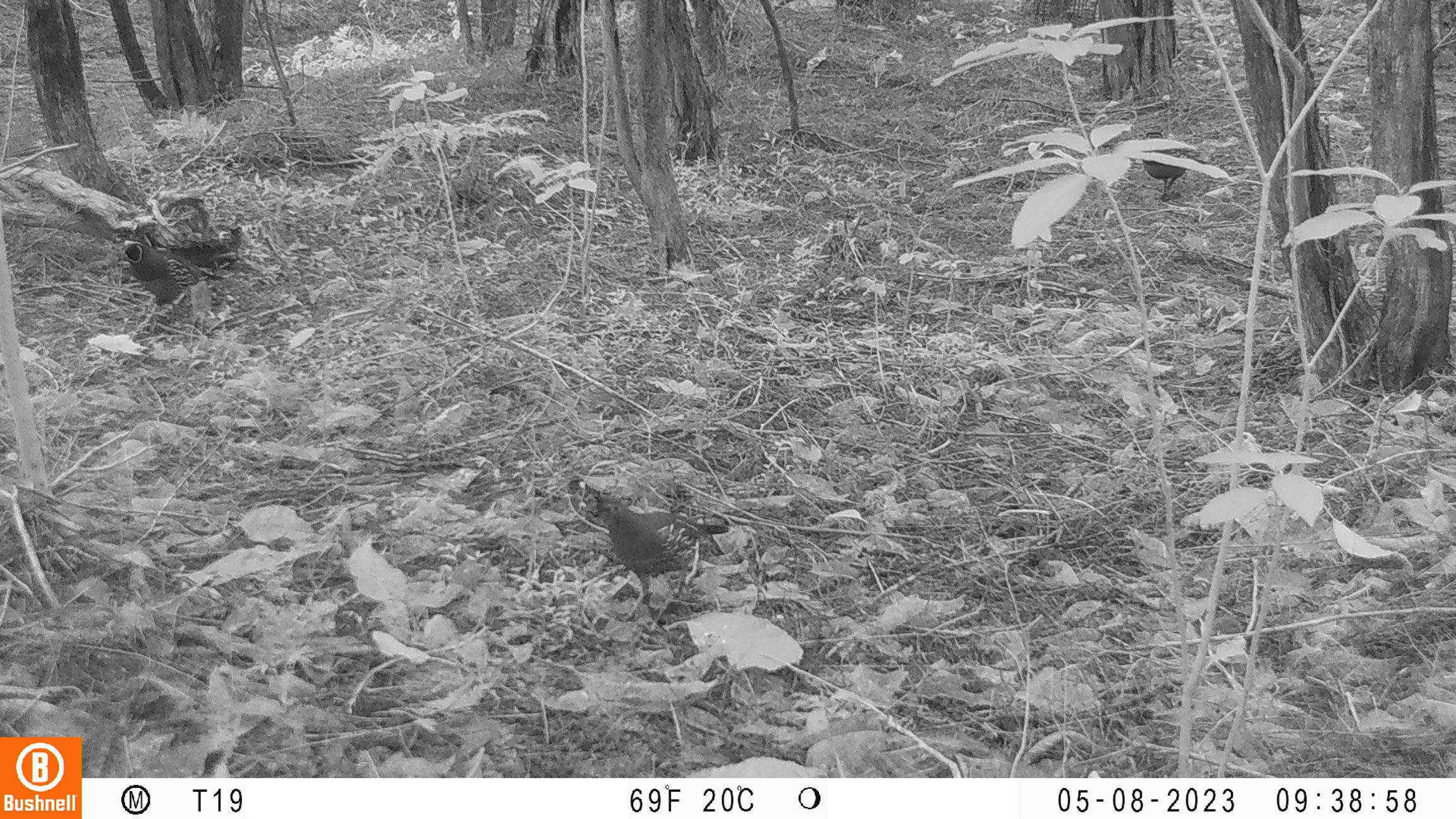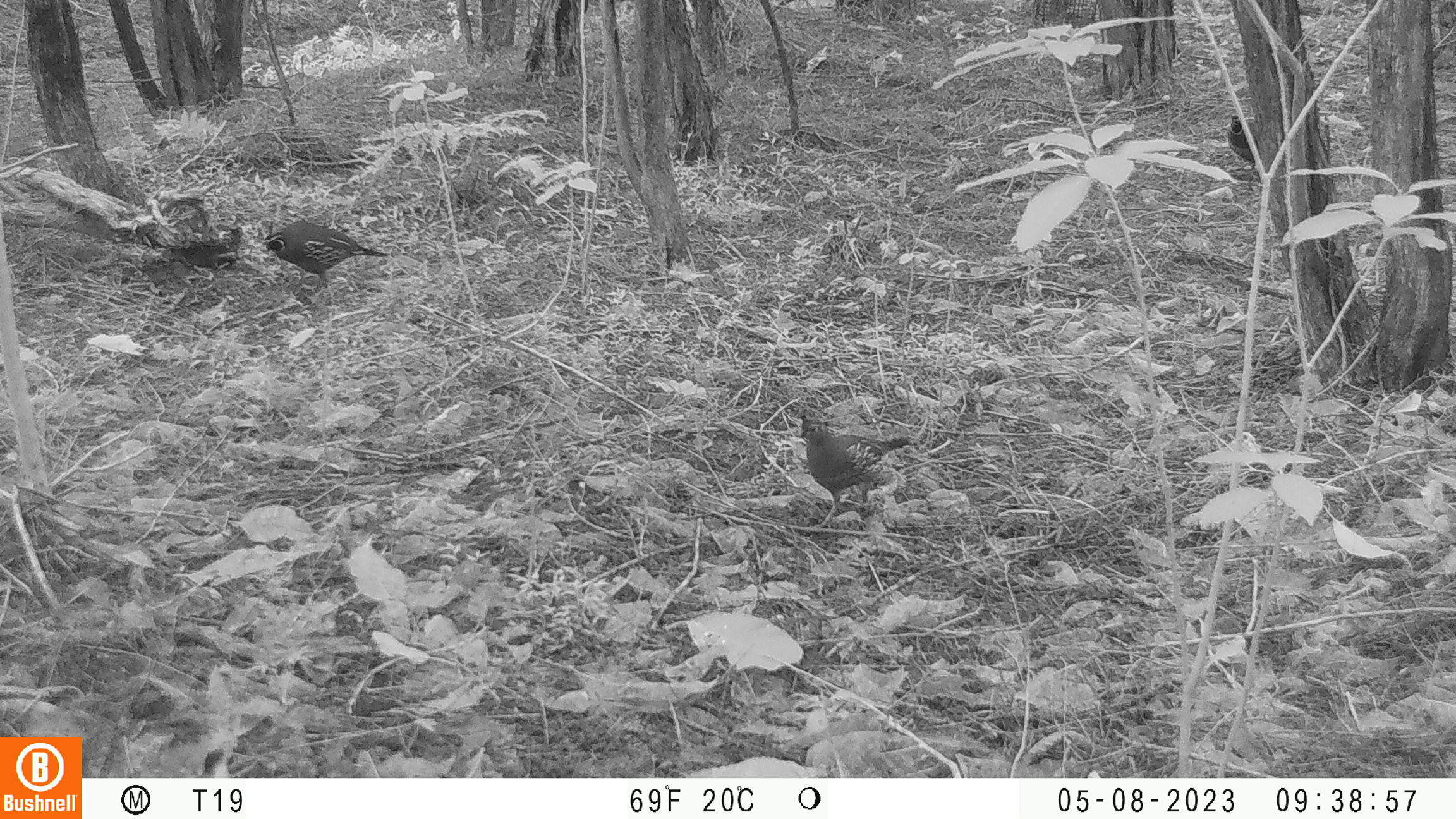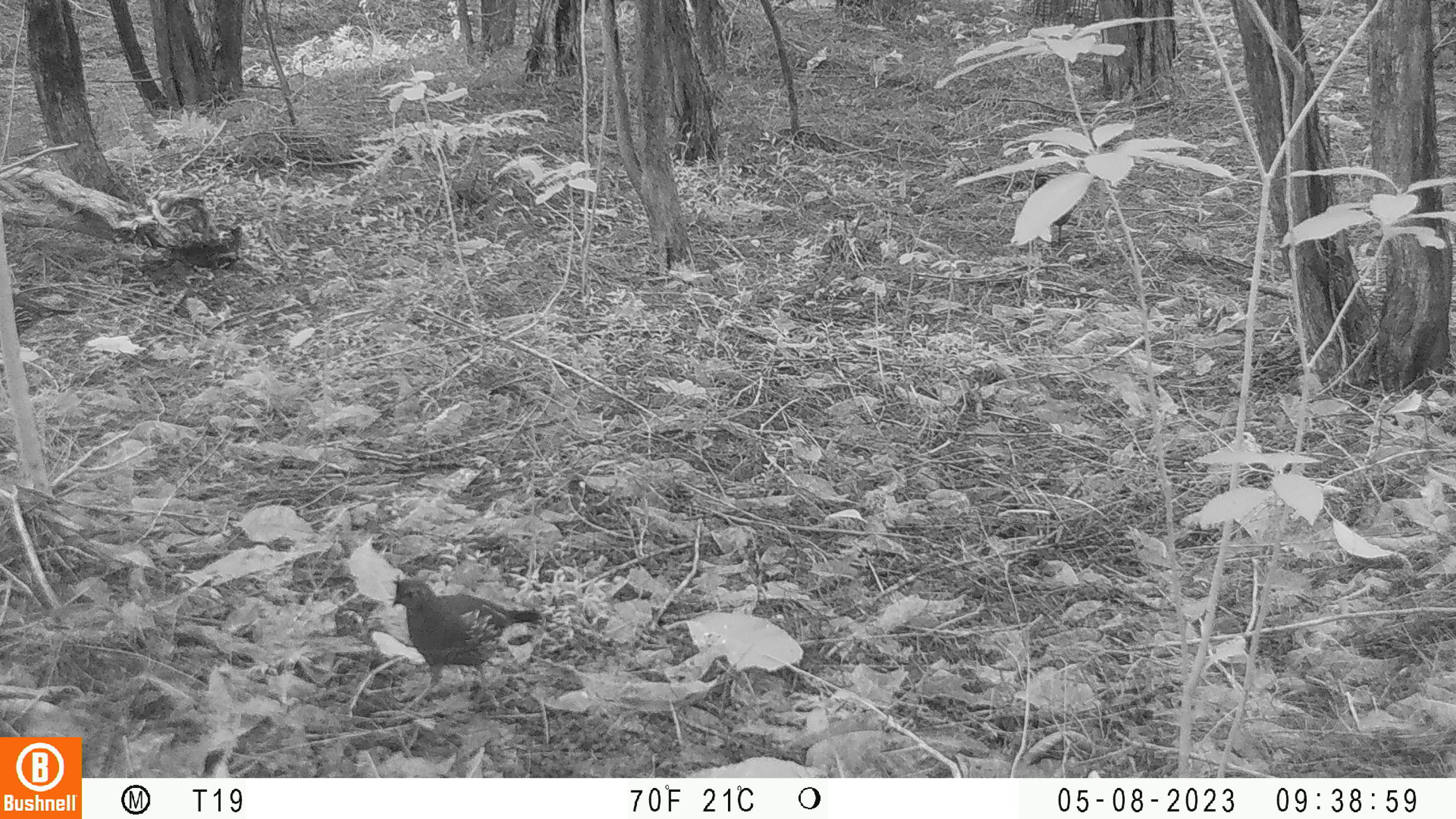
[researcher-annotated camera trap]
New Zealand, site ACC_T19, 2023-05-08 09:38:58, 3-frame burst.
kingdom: Animalia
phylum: Chordata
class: Aves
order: Galliformes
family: Odontophoridae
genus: Callipepla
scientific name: Callipepla californica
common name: california quail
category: quail california